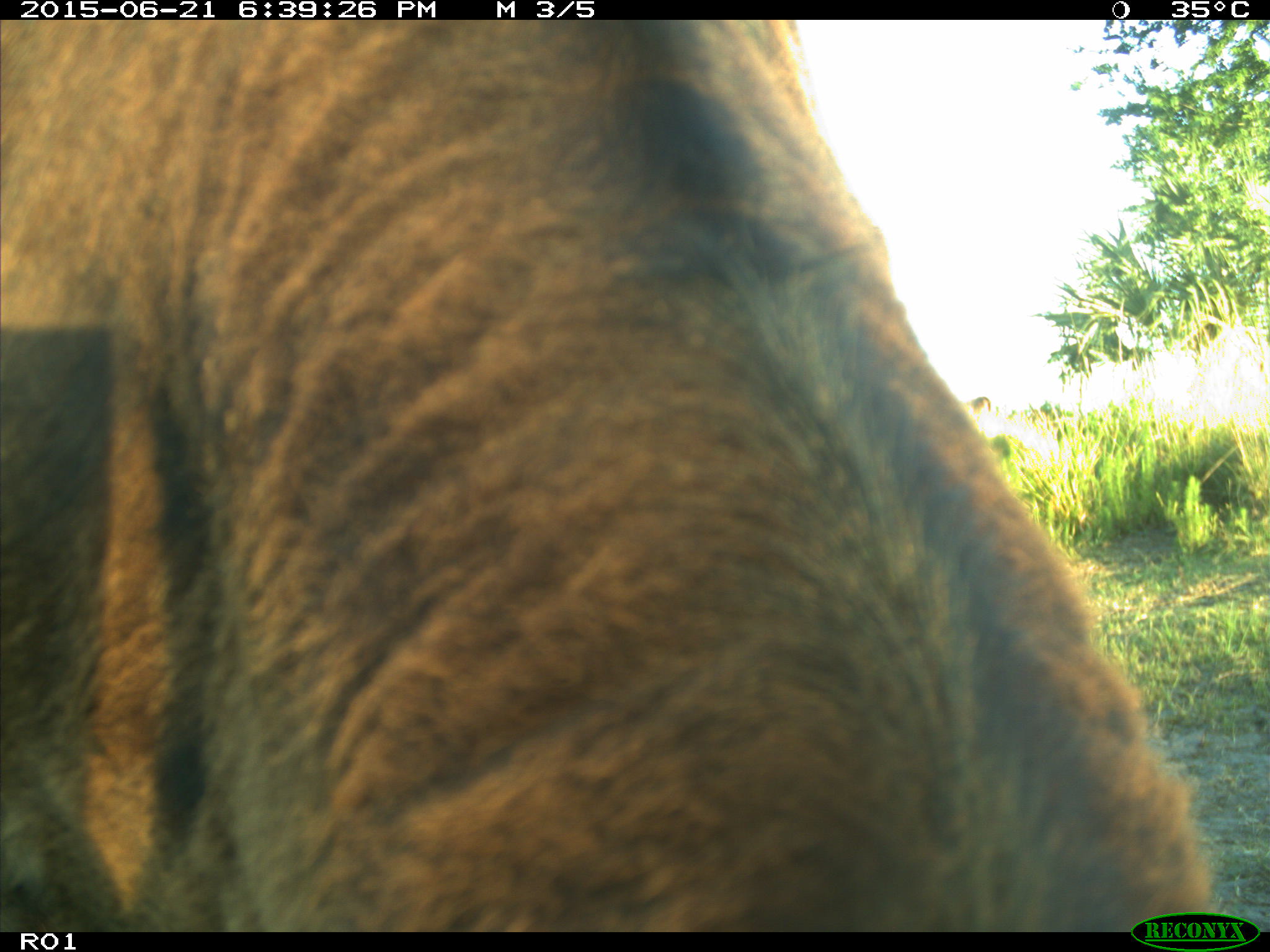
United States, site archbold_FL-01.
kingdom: Animalia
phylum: Chordata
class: Mammalia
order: Artiodactyla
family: Bovidae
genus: Bos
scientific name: Bos taurus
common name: domestic cow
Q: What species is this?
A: Bos taurus (domestic cow).